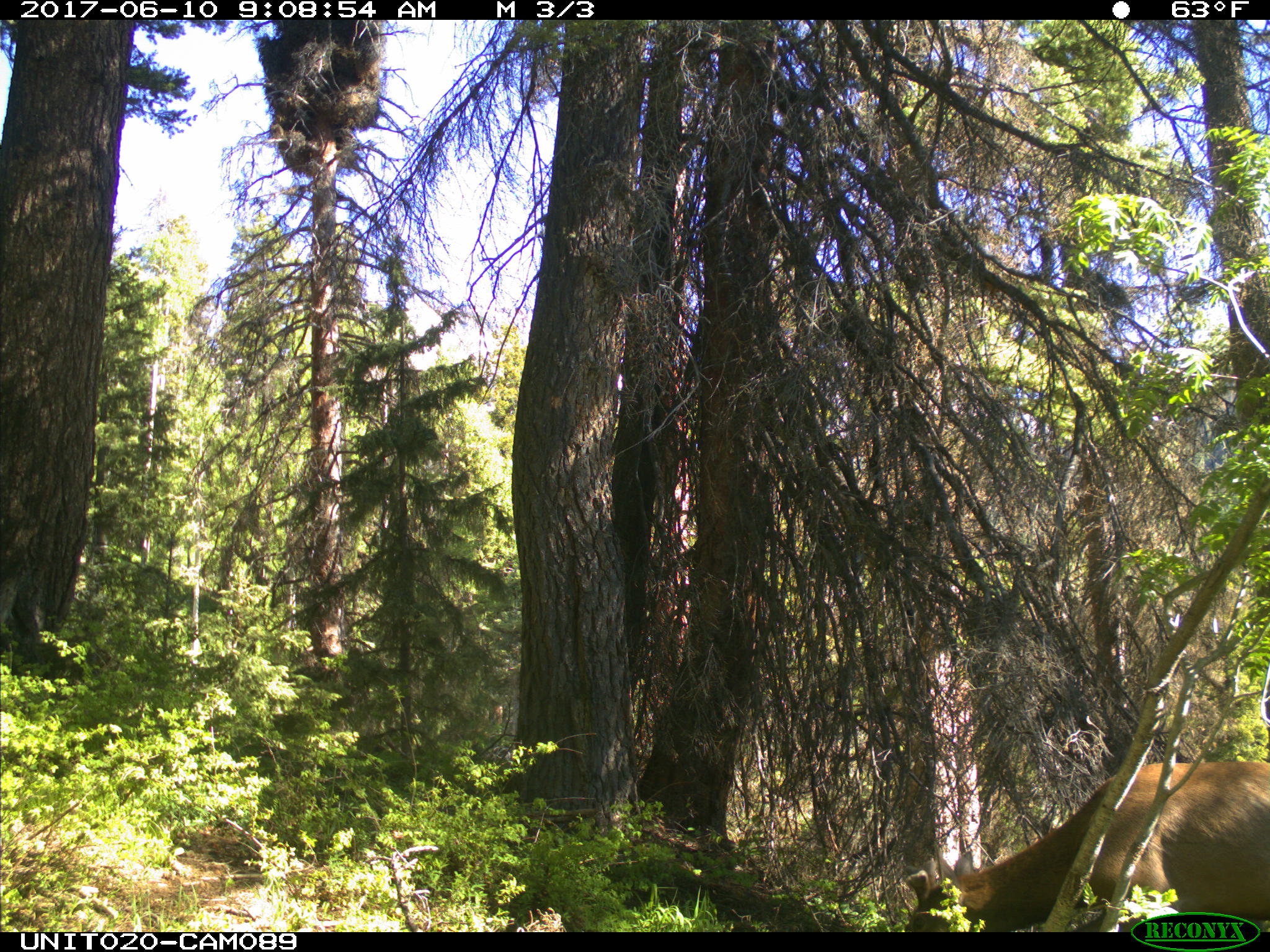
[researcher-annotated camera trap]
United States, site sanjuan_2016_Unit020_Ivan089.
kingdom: Animalia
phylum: Chordata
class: Mammalia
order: Artiodactyla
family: Cervidae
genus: Cervus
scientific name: Cervus elaphus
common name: red deer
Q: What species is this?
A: Cervus elaphus (red deer).